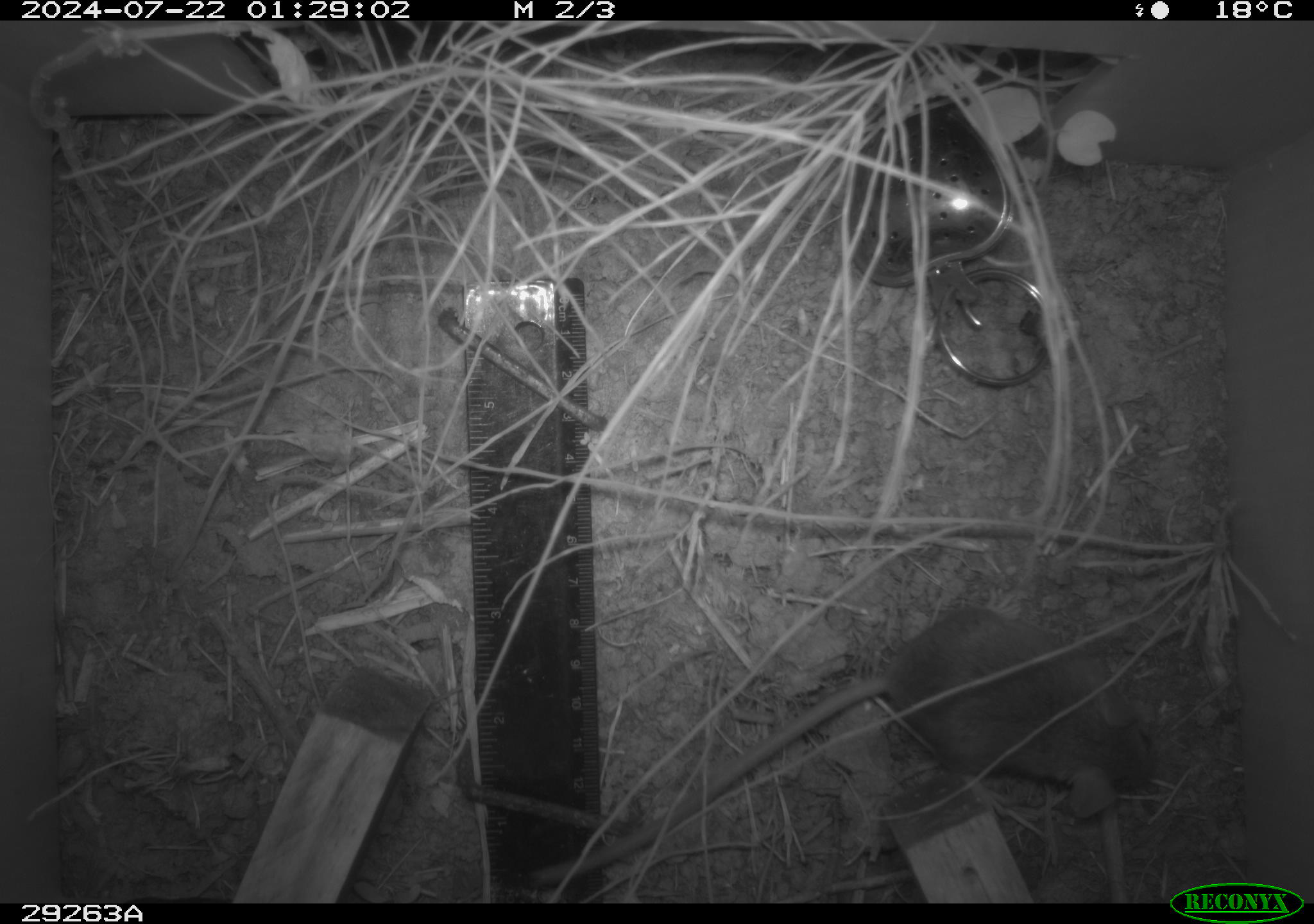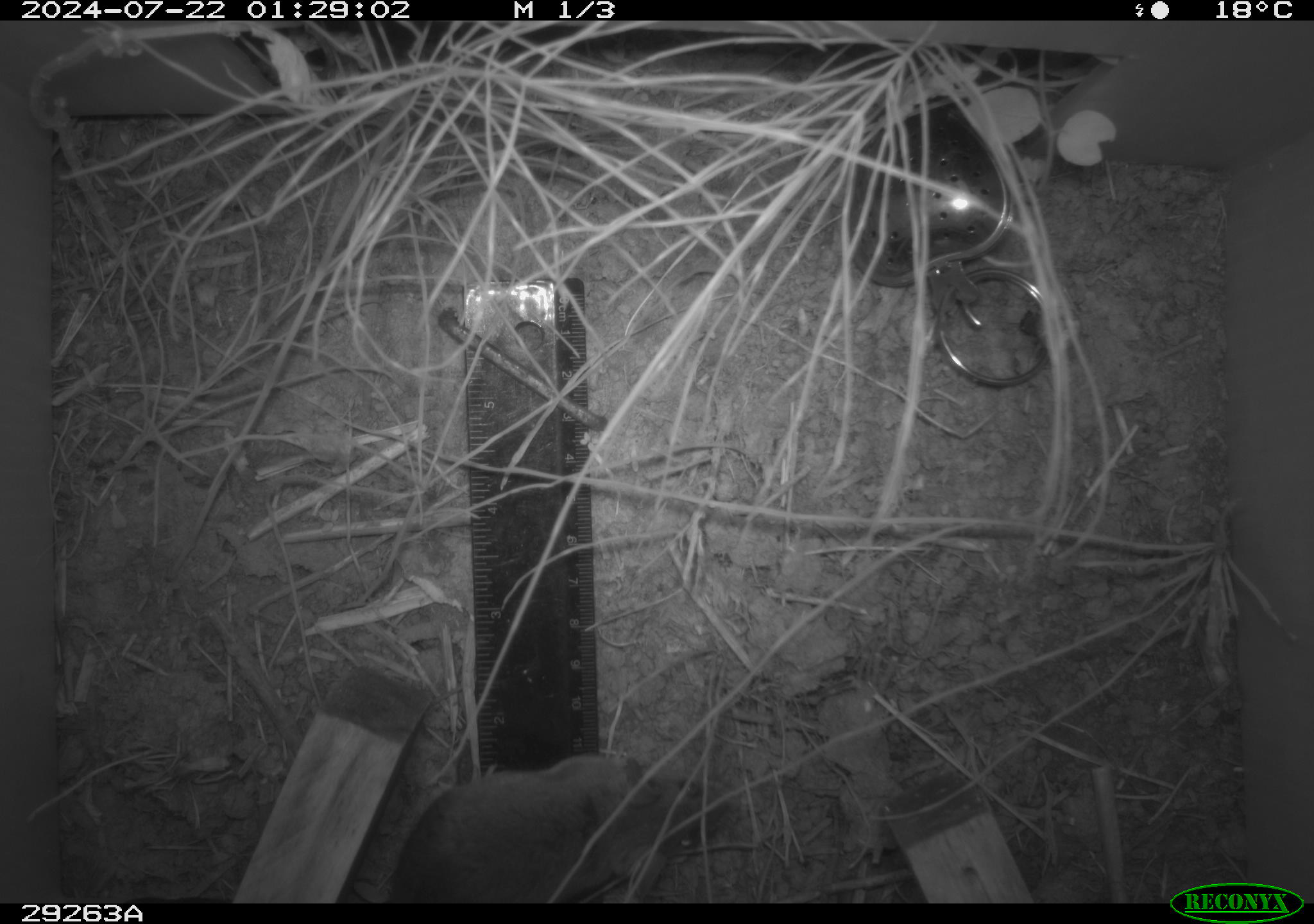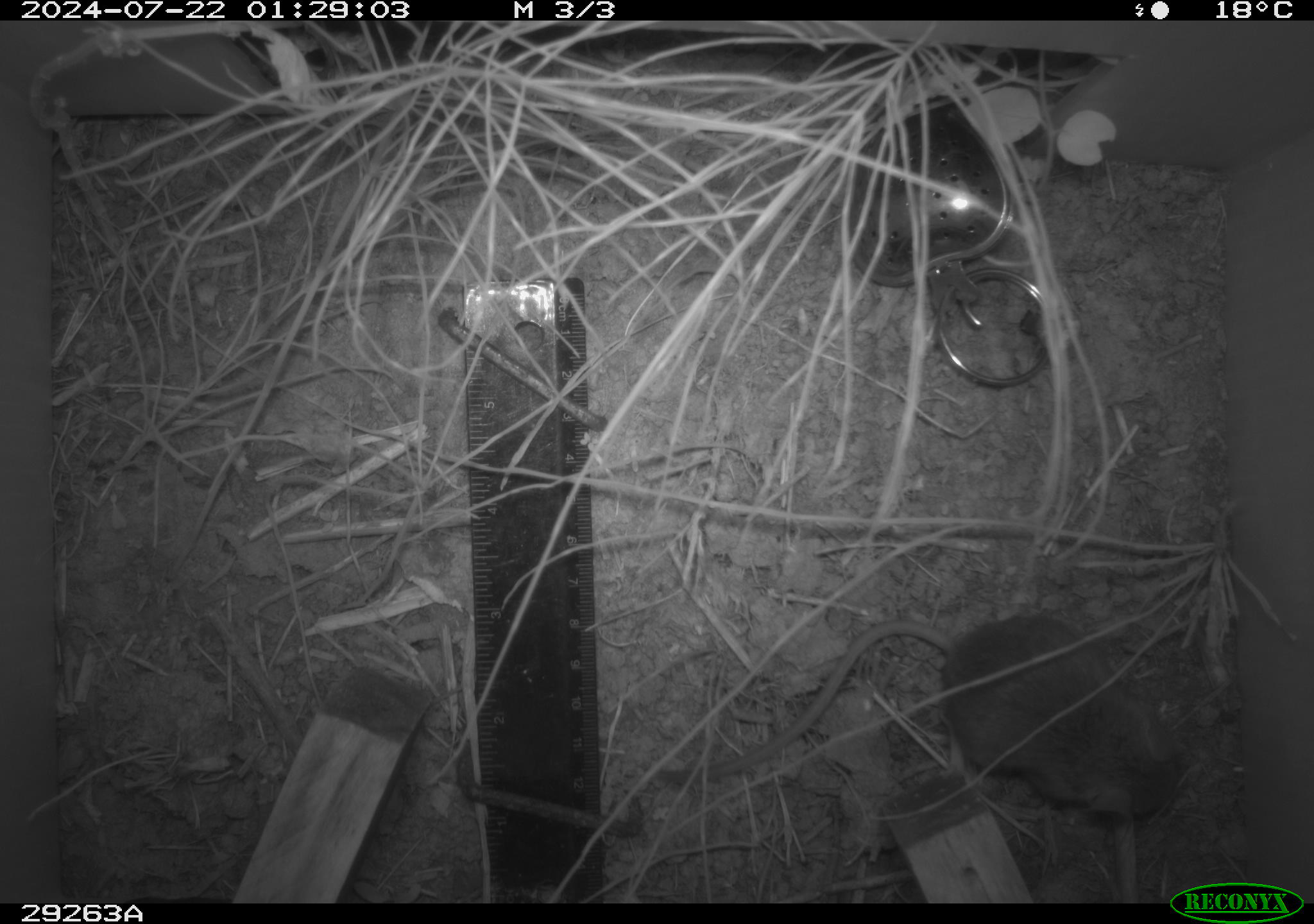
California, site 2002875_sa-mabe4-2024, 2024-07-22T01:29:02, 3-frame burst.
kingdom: Animalia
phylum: Chordata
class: Mammalia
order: Rodentia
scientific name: Rodentia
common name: rodent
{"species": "rodent (Rodentia)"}